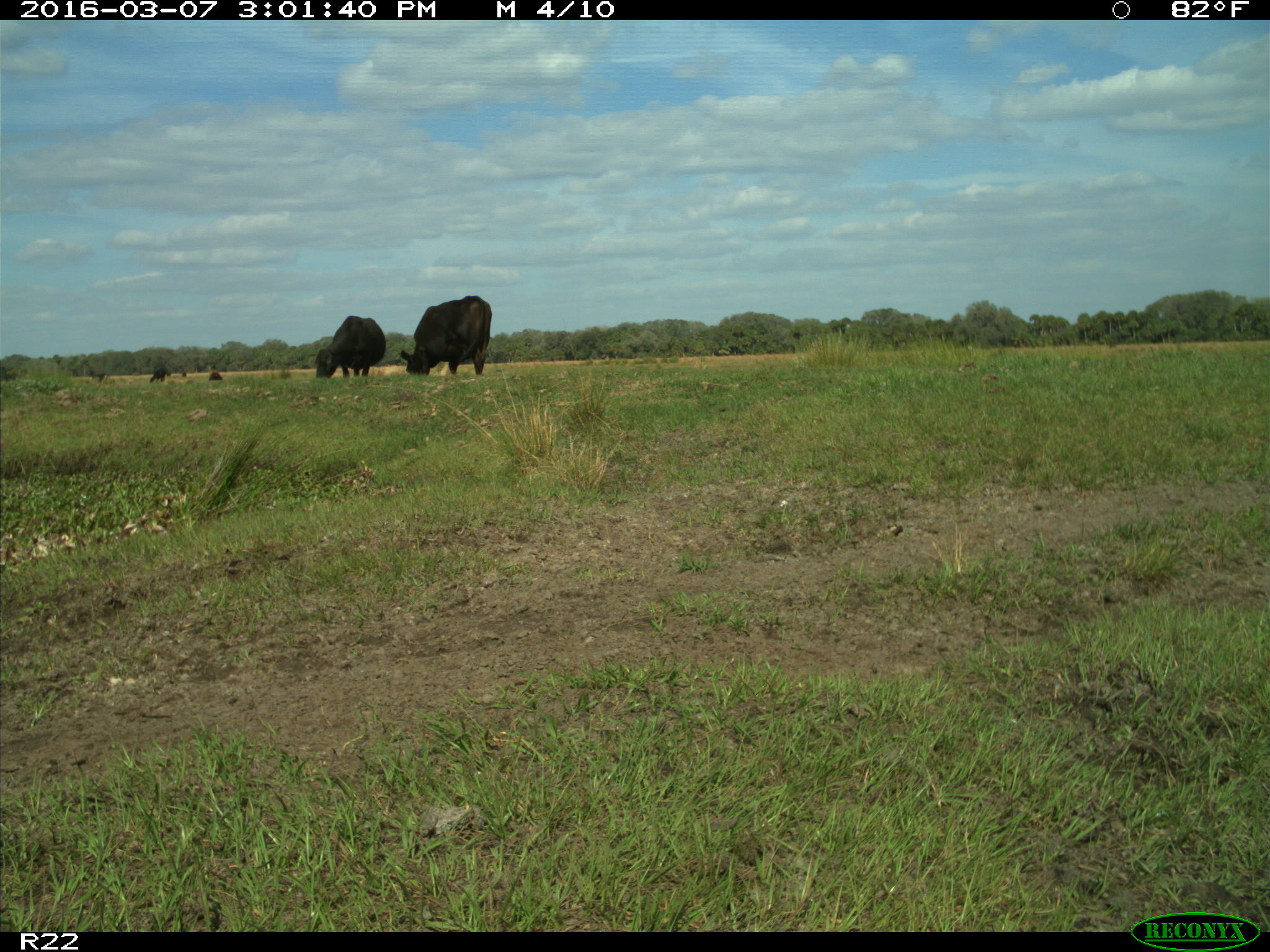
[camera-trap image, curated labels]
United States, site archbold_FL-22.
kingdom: Animalia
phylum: Chordata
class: Mammalia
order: Artiodactyla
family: Bovidae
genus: Bos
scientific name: Bos taurus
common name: domestic cow